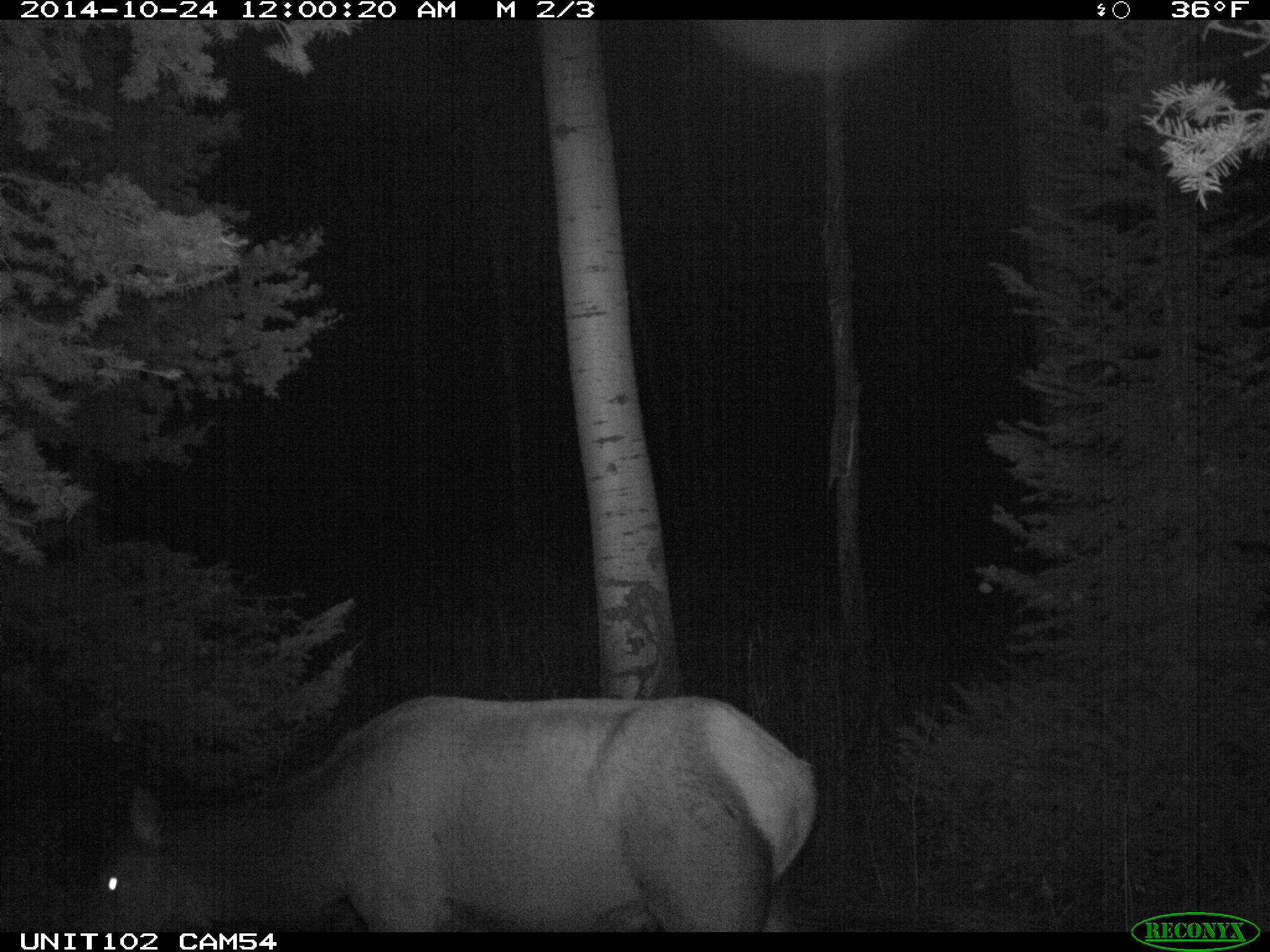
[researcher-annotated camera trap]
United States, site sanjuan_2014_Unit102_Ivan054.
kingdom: Animalia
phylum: Chordata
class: Mammalia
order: Artiodactyla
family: Cervidae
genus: Cervus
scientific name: Cervus elaphus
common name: red deer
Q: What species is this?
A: Cervus elaphus (red deer).